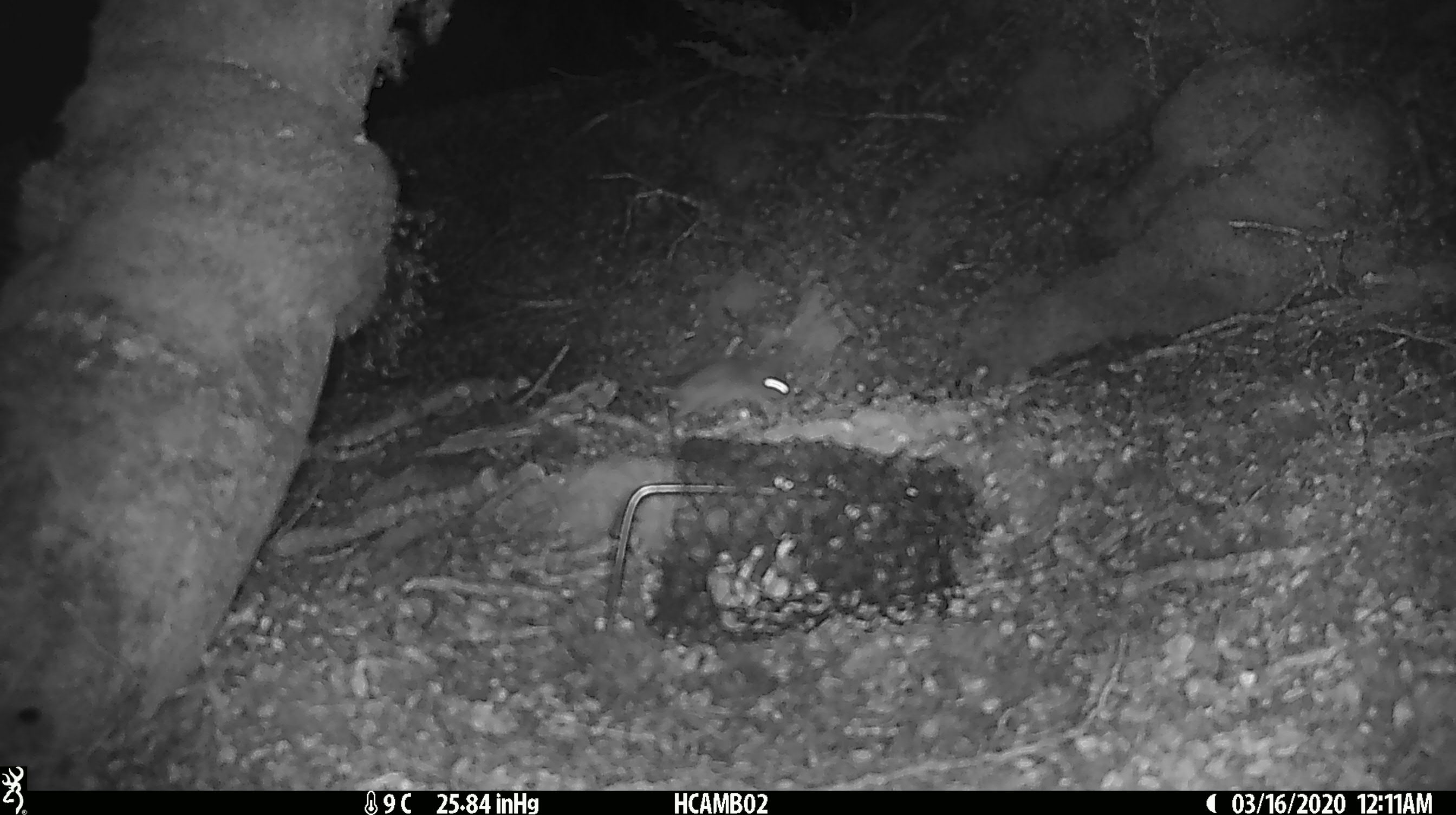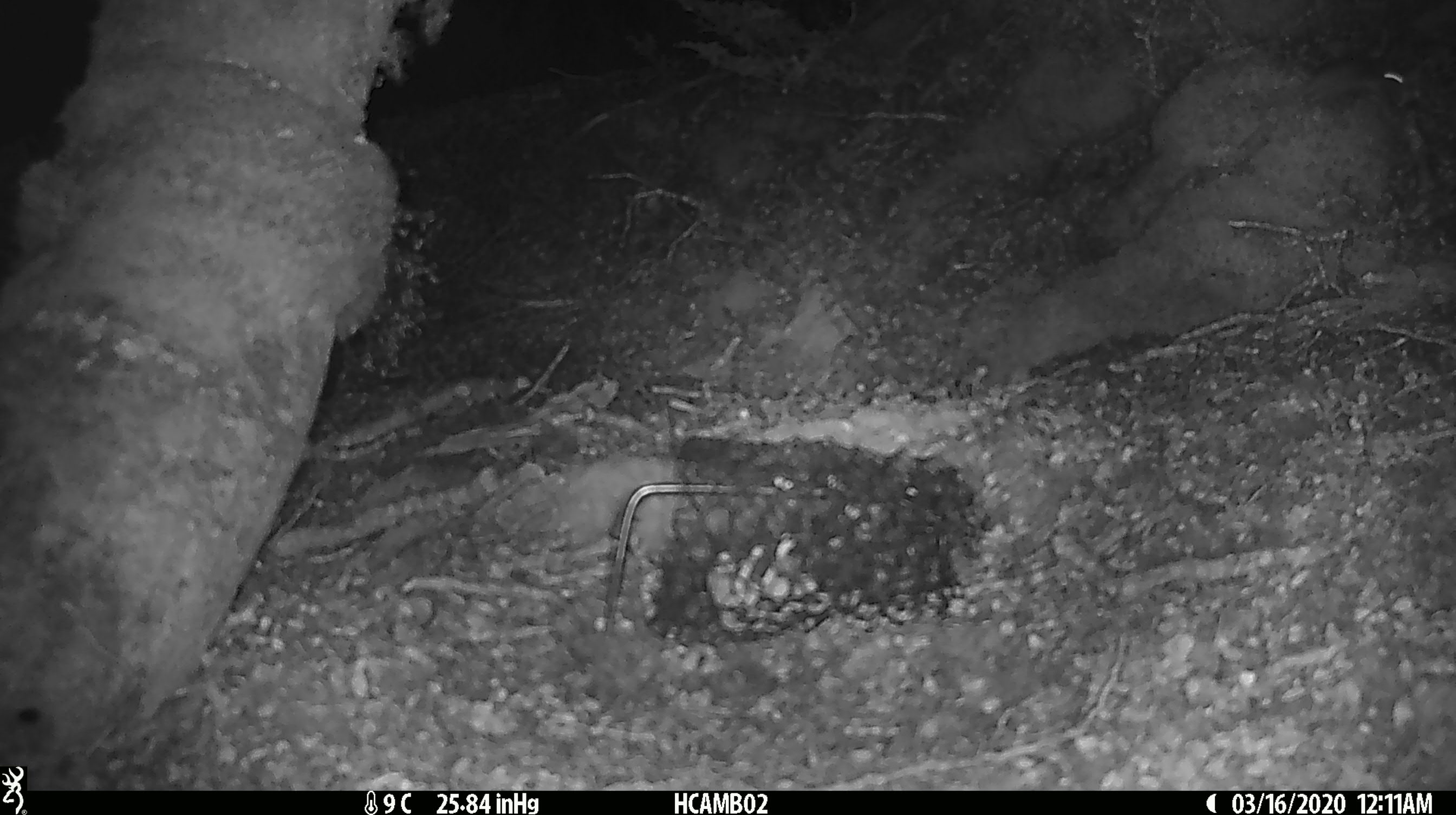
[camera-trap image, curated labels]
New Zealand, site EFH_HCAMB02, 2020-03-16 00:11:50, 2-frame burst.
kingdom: Animalia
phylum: Chordata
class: Mammalia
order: Rodentia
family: Muridae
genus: Mus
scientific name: Mus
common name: mouse